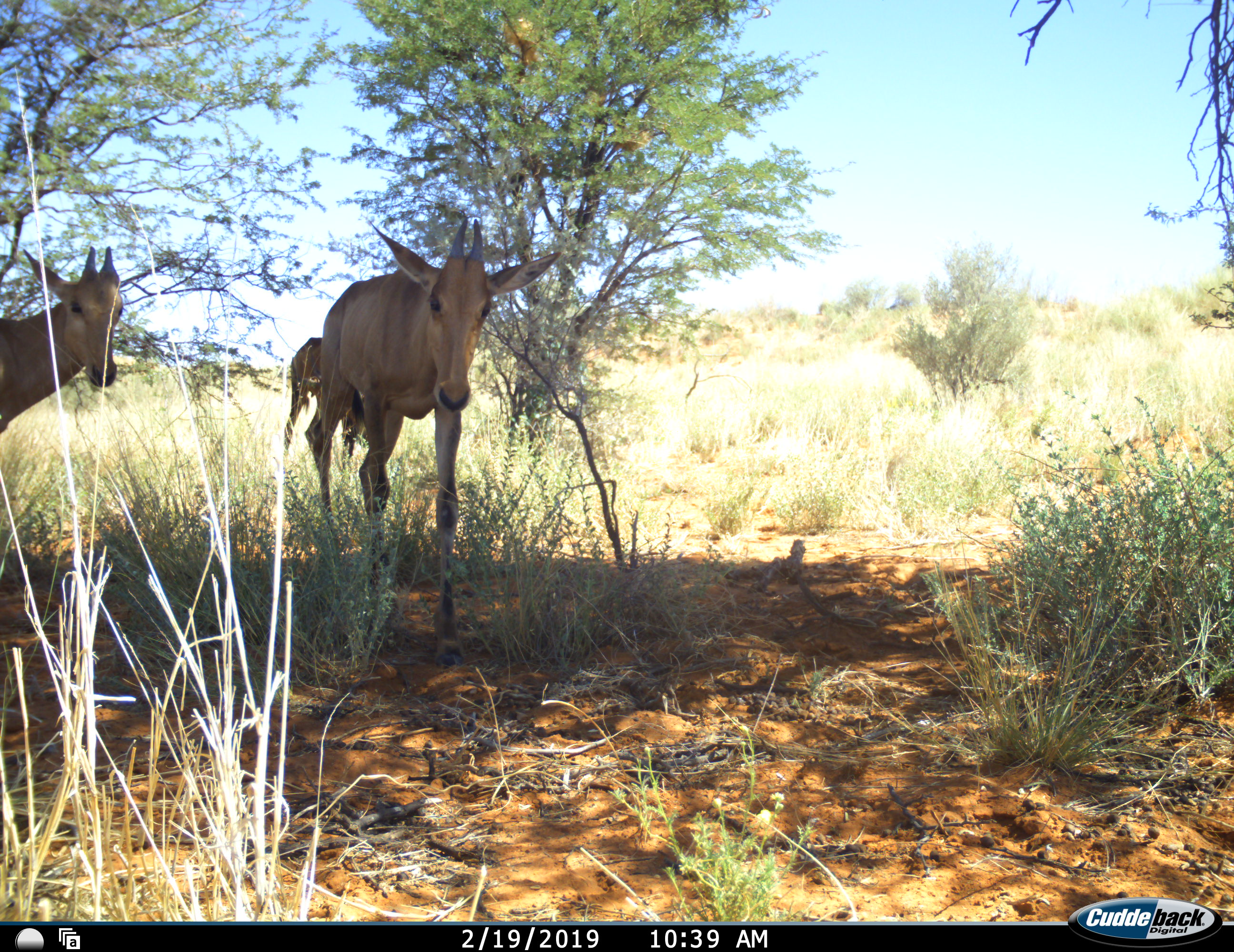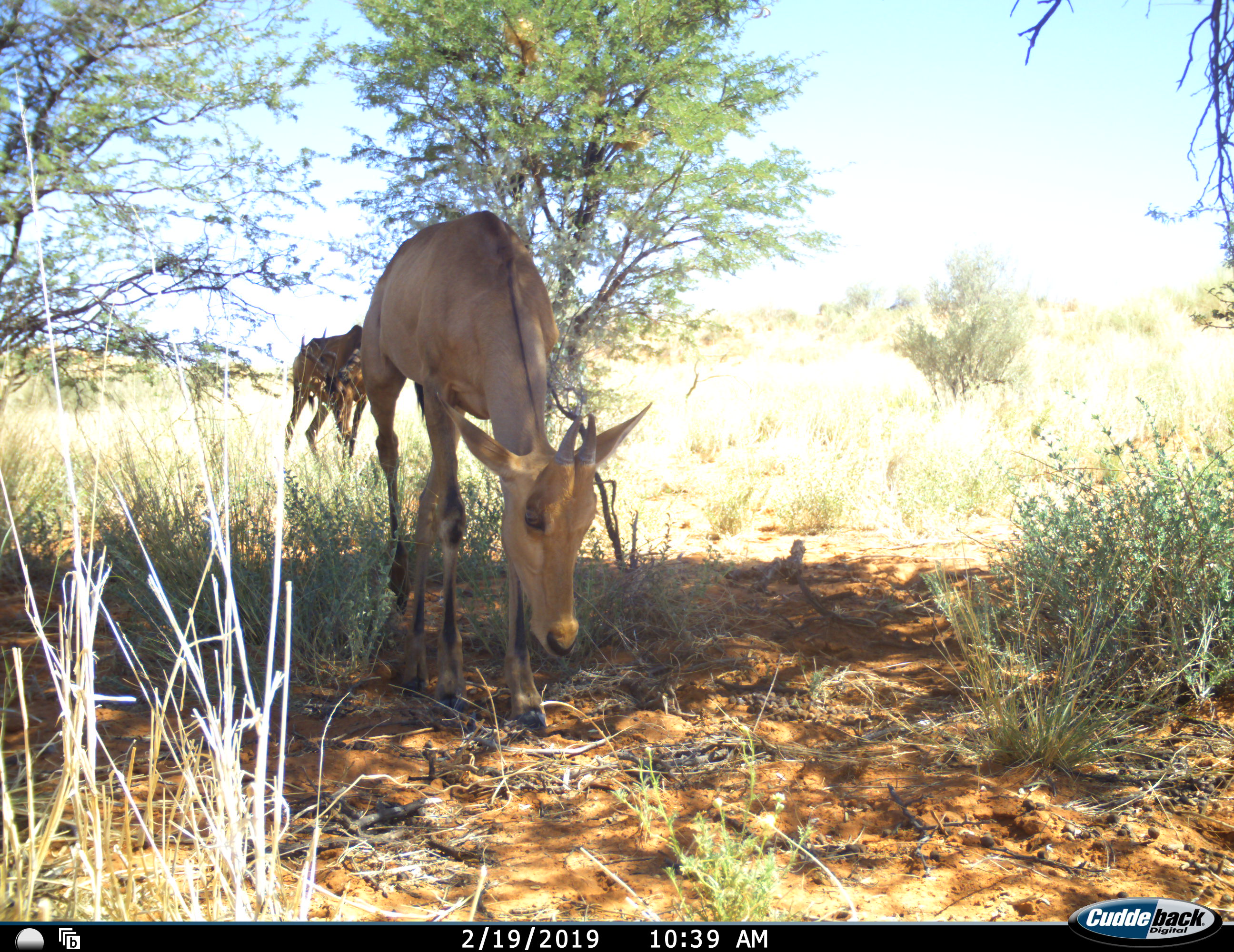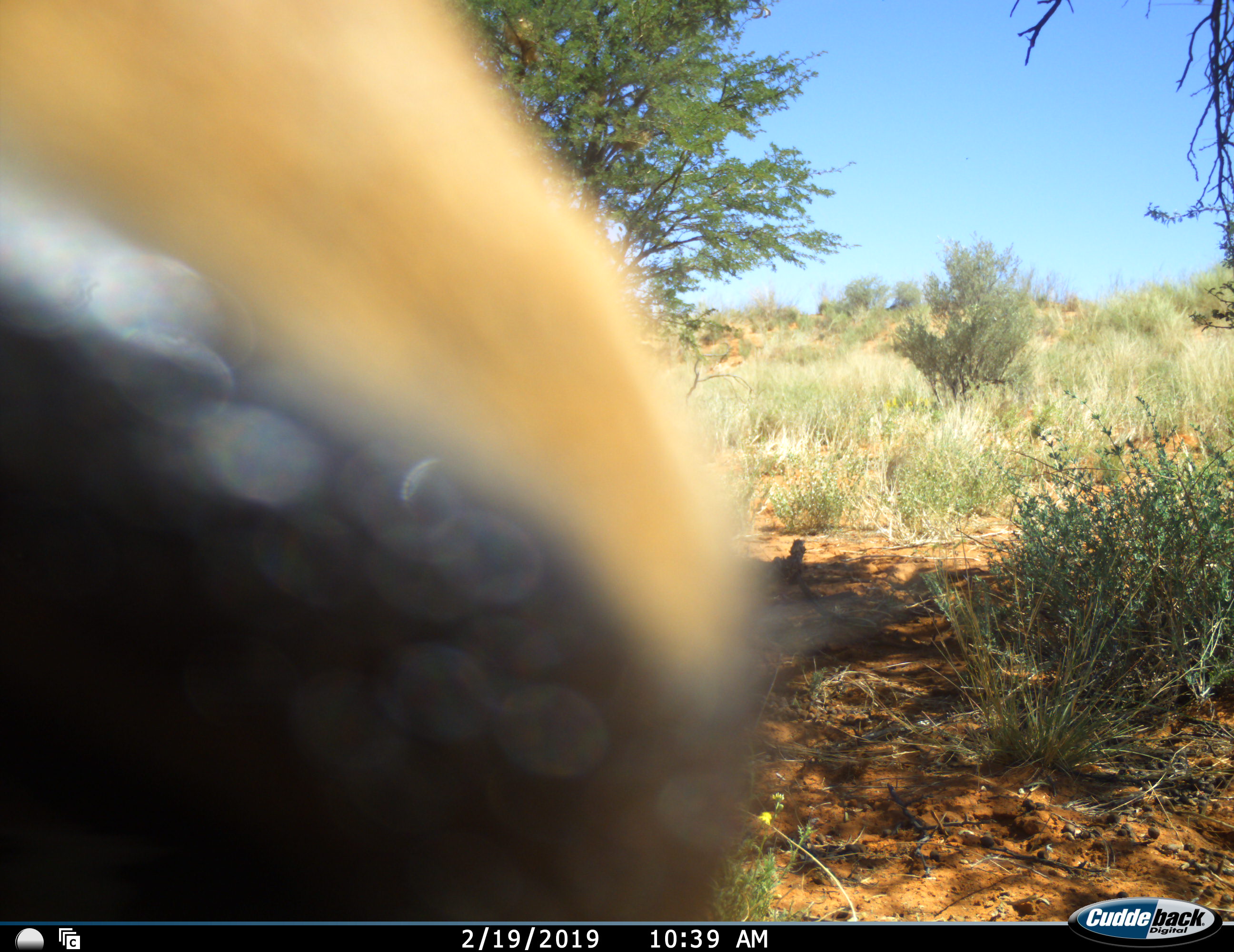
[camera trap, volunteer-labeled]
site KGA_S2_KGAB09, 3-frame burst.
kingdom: Animalia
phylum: Chordata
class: Mammalia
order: Artiodactyla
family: Bovidae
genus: Alcelaphus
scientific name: Alcelaphus buselaphus caama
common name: red hartebeest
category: hartebeestred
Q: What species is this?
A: Hartebeestred (red hartebeest) (Alcelaphus buselaphus caama).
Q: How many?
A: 3.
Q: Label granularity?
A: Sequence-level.